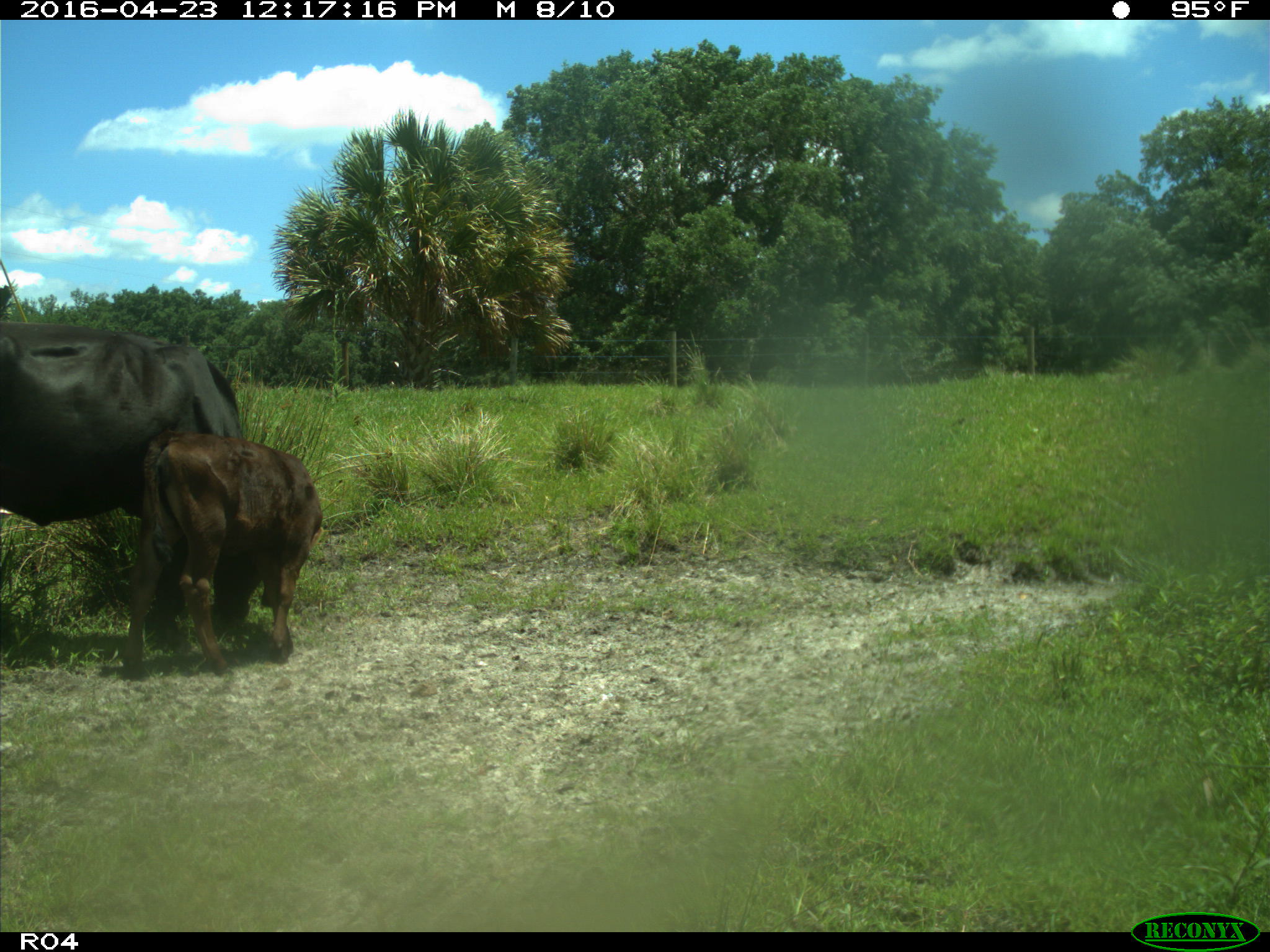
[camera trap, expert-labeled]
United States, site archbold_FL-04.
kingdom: Animalia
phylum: Chordata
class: Mammalia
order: Artiodactyla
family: Bovidae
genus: Bos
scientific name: Bos taurus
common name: domestic cow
Bos taurus (domestic cow).